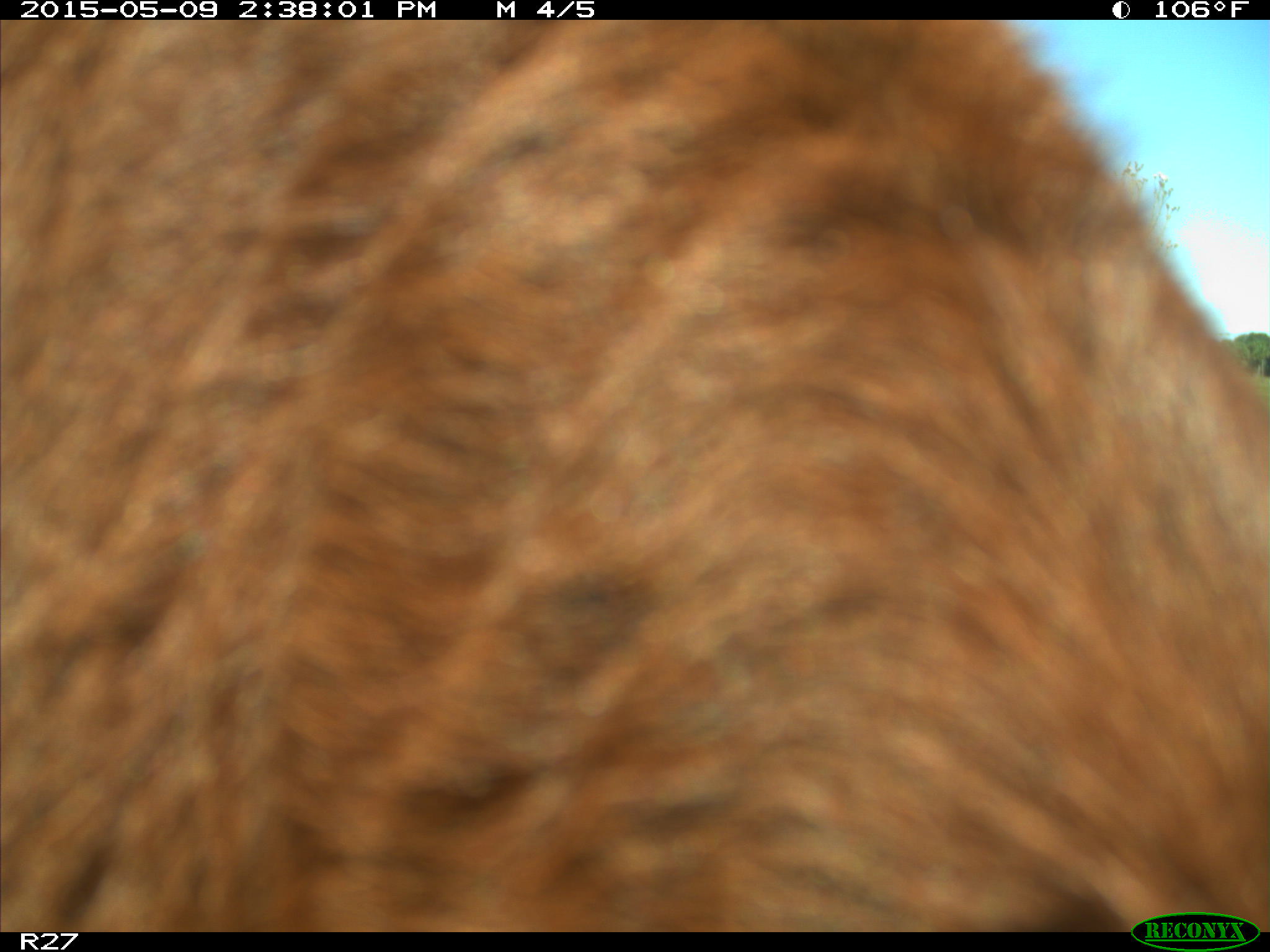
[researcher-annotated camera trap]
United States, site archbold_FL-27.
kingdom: Animalia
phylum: Chordata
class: Mammalia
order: Artiodactyla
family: Bovidae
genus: Bos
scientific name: Bos taurus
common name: domestic cow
Bos taurus (domestic cow).